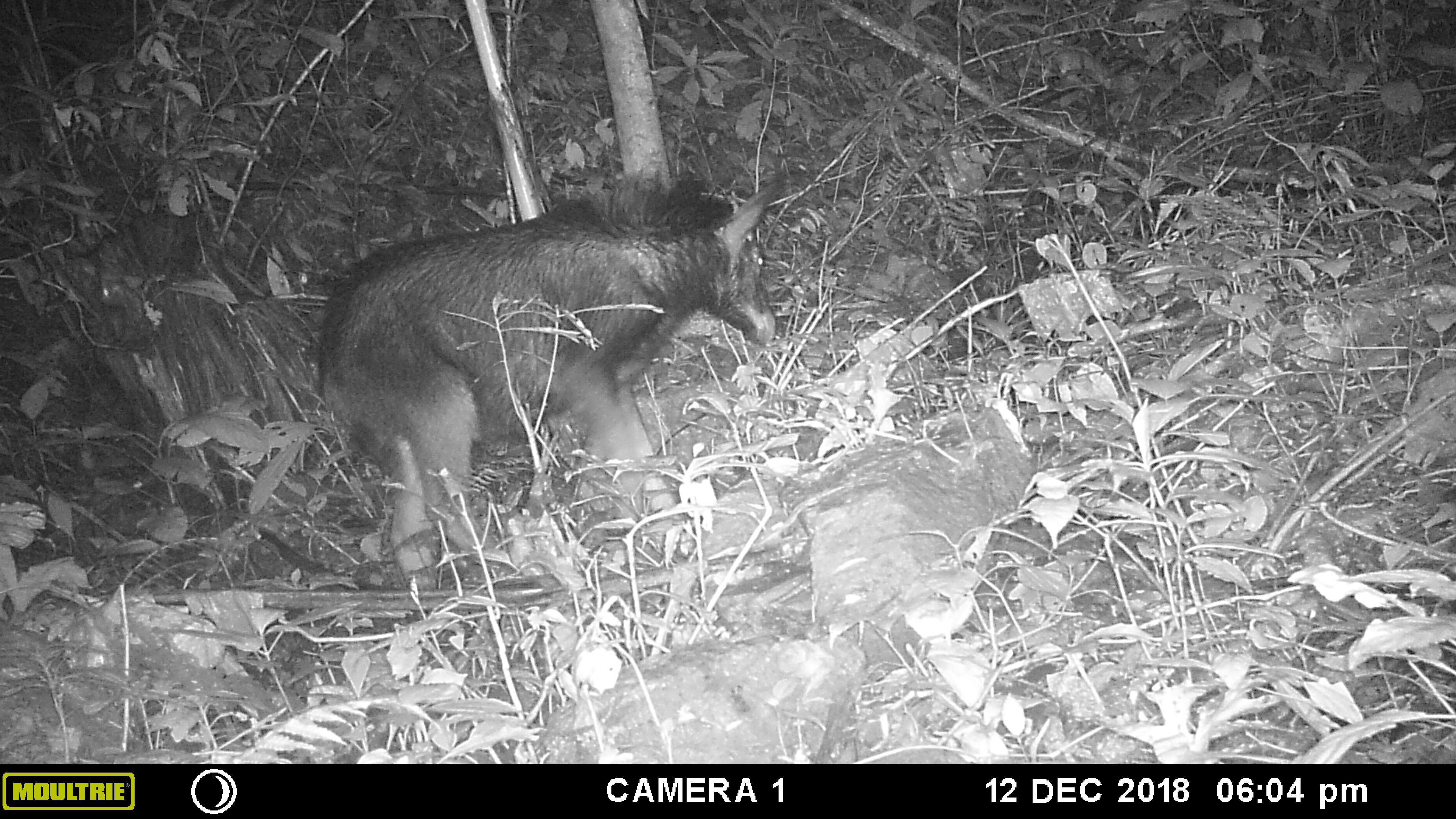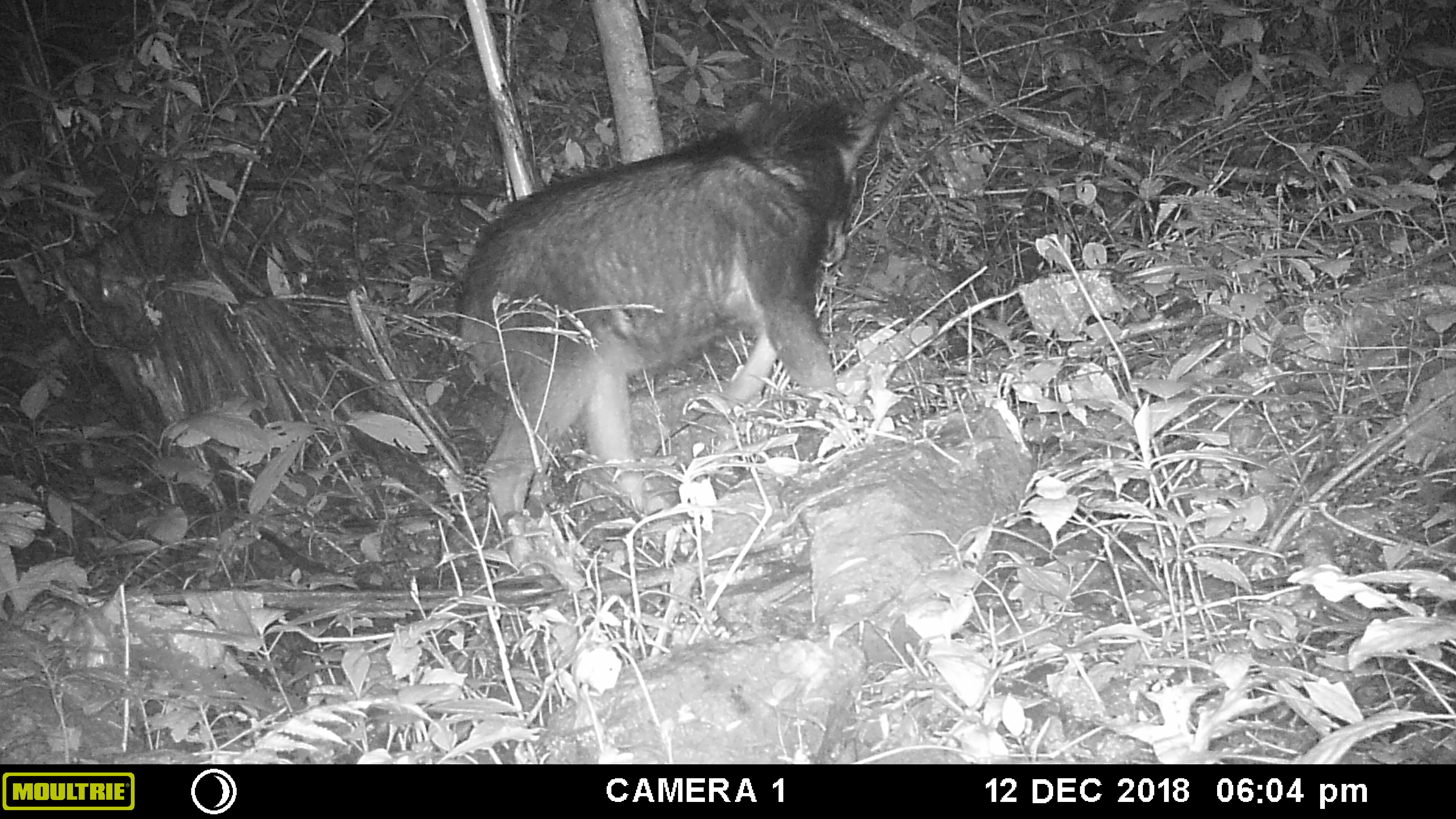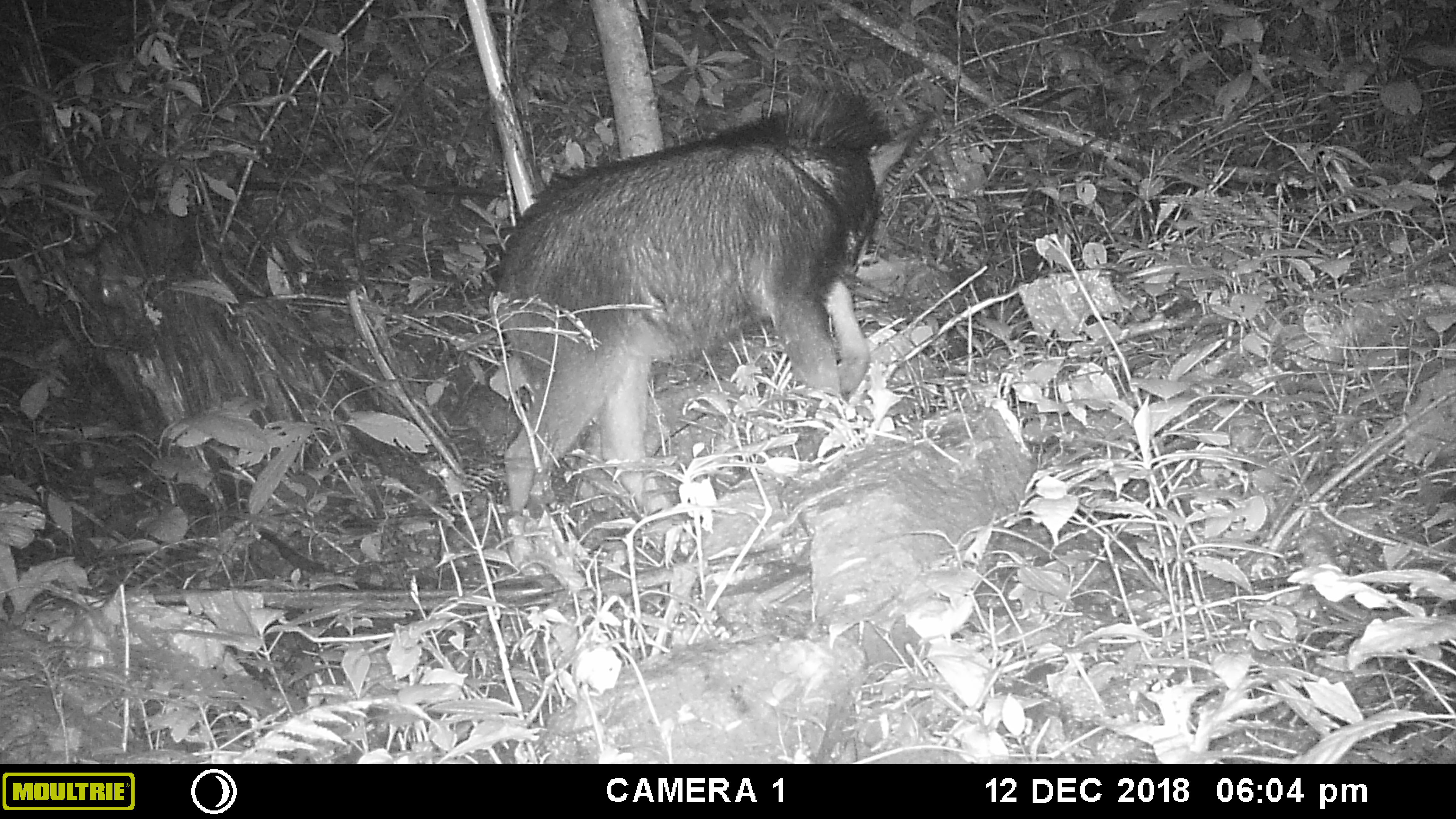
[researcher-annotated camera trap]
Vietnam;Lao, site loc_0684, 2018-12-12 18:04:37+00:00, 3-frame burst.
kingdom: Animalia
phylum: Chordata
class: Mammalia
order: Artiodactyla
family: Bovidae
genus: Capricornis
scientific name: Capricornis sumatraensis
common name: chinese serow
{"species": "chinese serow (Capricornis sumatraensis)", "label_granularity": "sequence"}